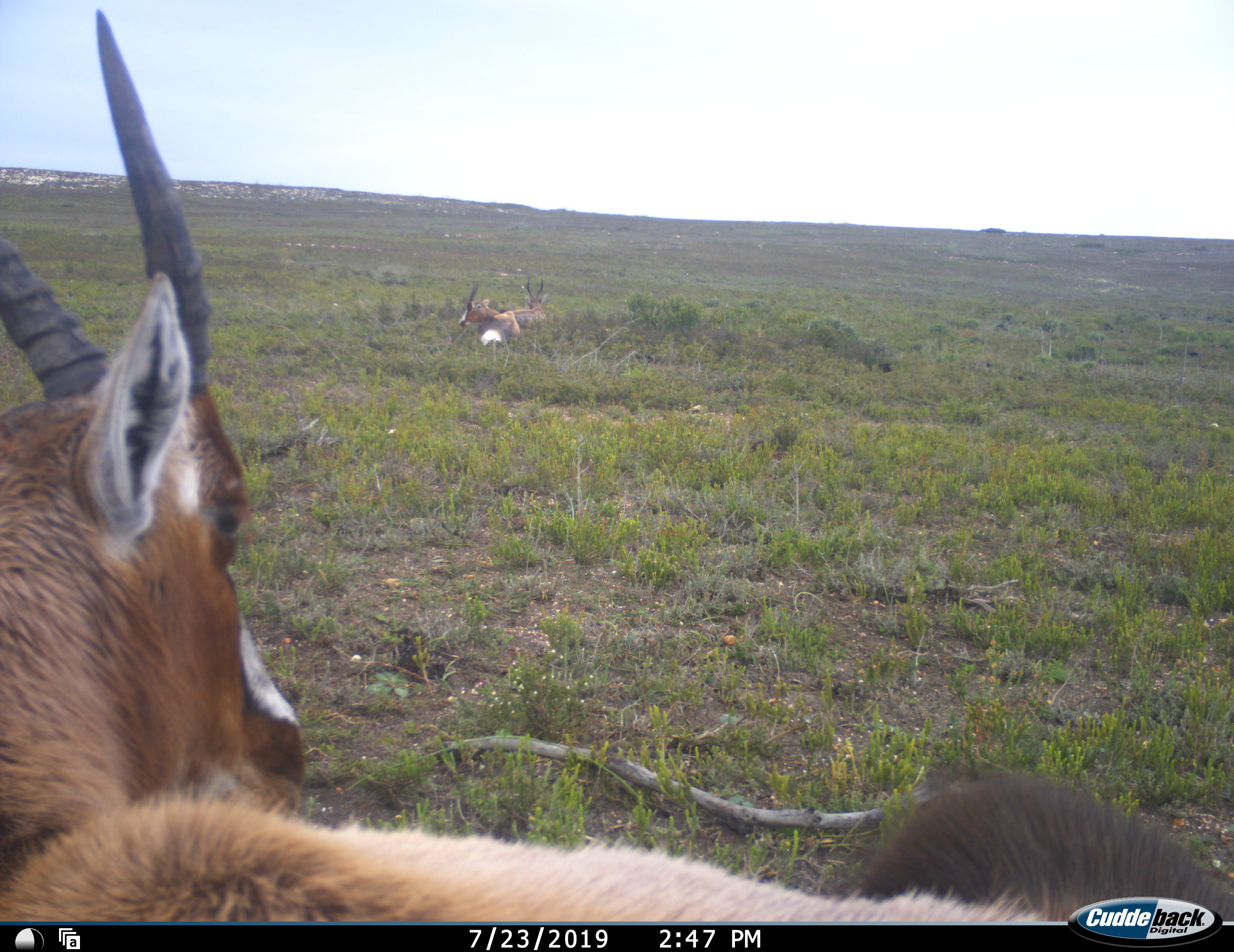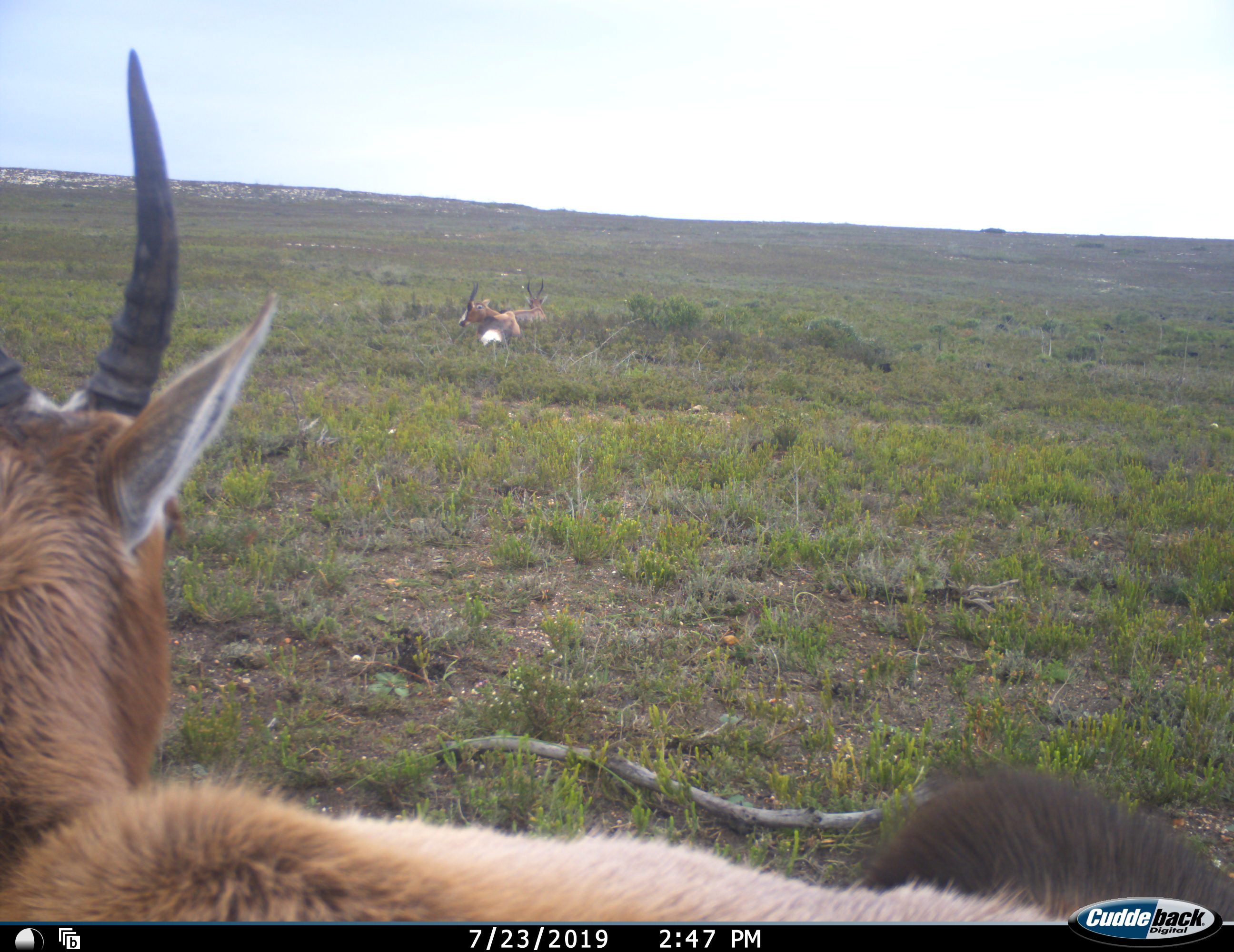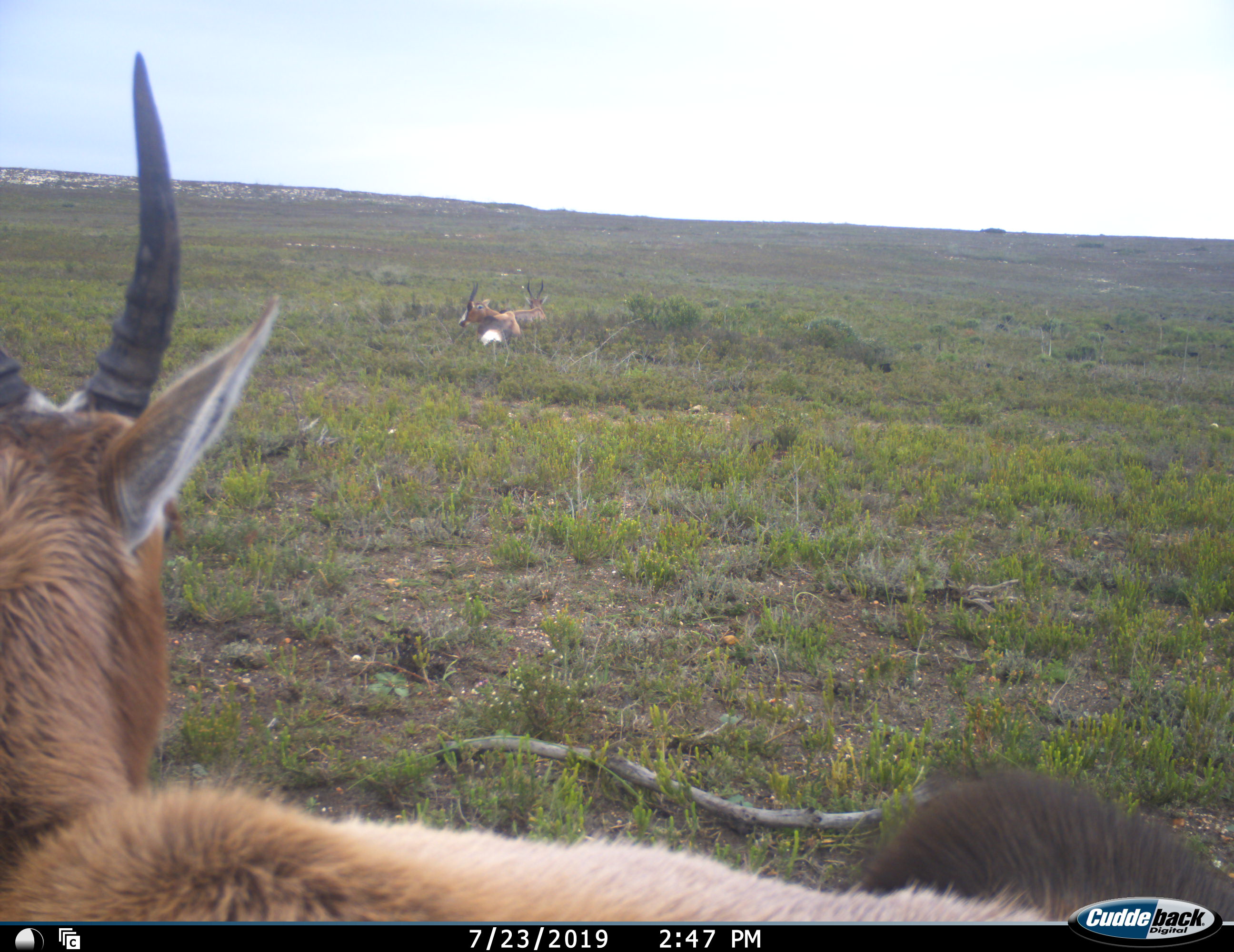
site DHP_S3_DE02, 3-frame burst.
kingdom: Animalia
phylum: Chordata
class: Mammalia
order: Artiodactyla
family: Bovidae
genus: Damaliscus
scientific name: Damaliscus pygargus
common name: bontebok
Bontebok (Damaliscus pygargus), count 3. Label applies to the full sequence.